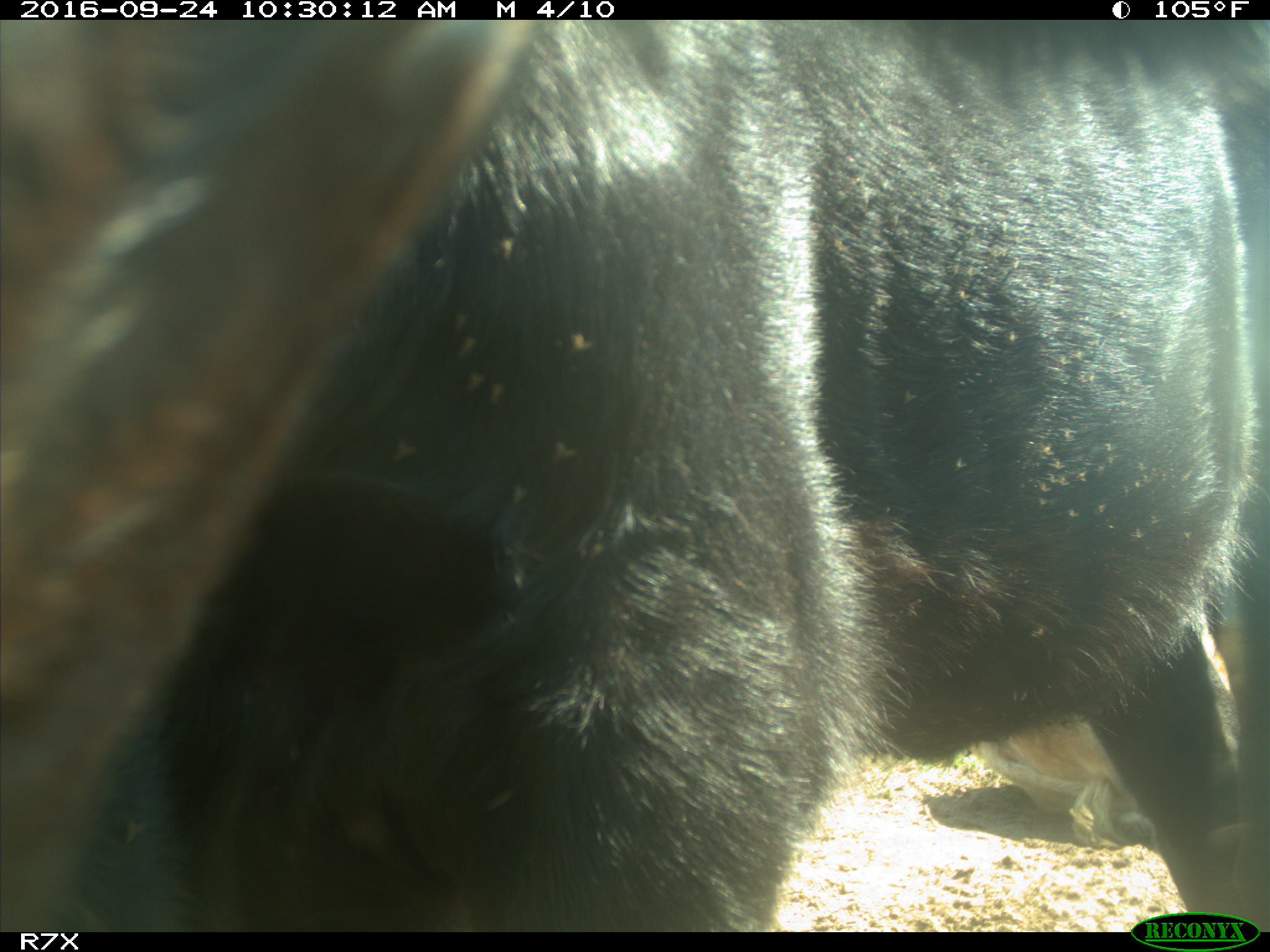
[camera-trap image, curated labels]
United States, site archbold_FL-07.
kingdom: Animalia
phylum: Chordata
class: Mammalia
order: Artiodactyla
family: Bovidae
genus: Bos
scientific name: Bos taurus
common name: domestic cow